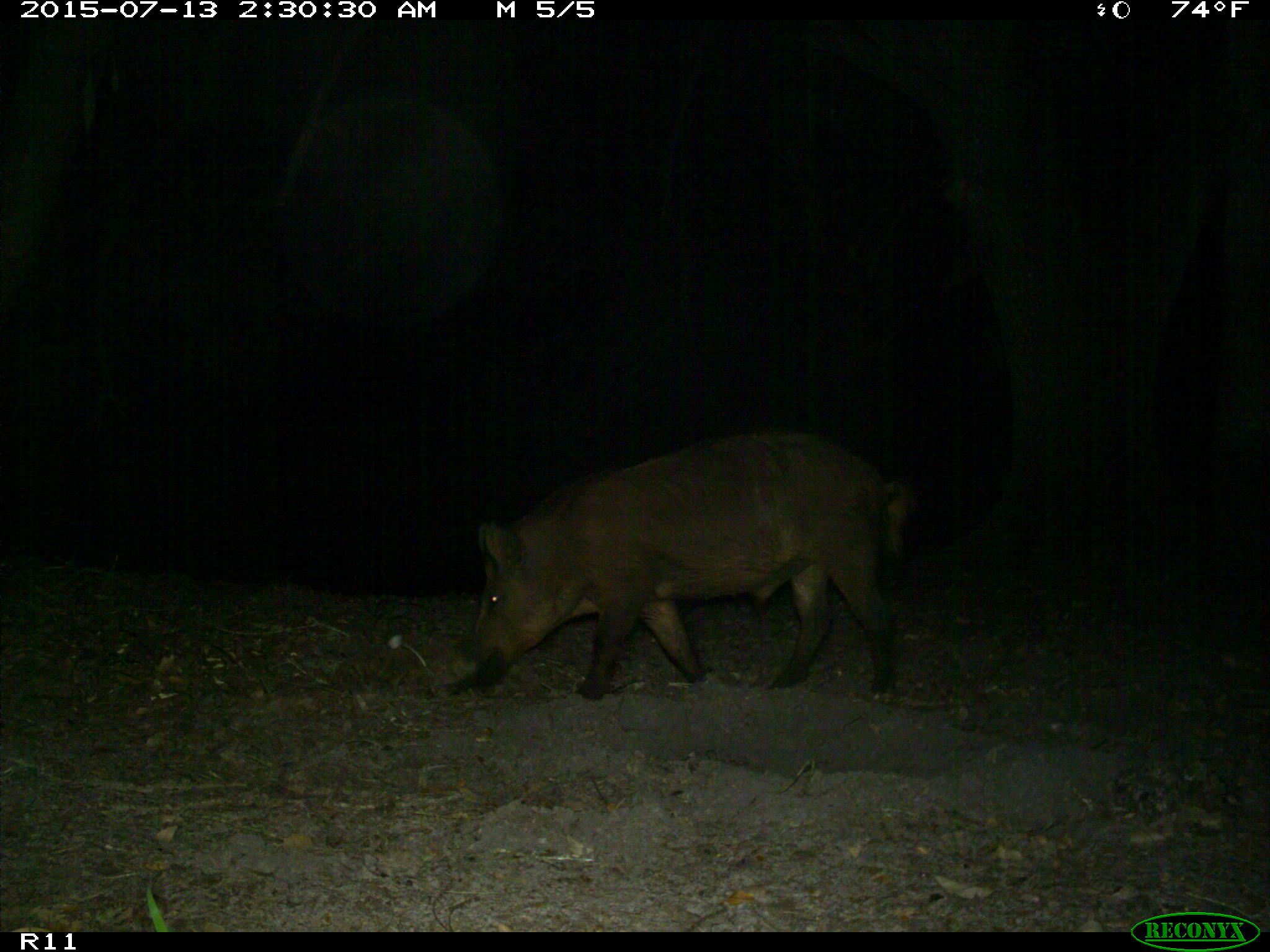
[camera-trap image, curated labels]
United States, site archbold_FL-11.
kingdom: Animalia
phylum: Chordata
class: Mammalia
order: Artiodactyla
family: Suidae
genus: Sus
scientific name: Sus scrofa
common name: wild boar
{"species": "Sus scrofa (wild boar)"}